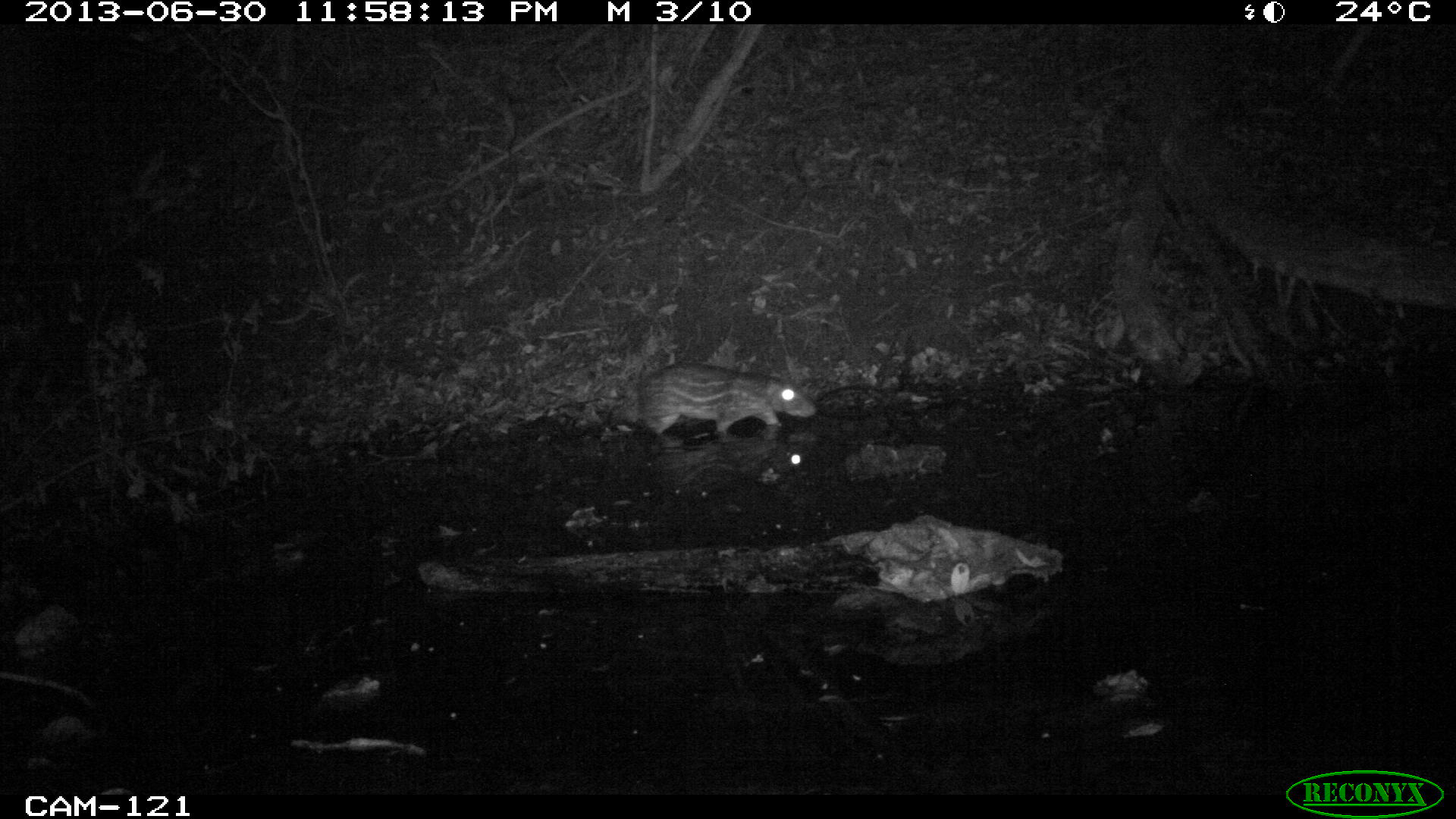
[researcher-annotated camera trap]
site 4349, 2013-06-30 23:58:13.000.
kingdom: Animalia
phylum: Chordata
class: Mammalia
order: Rodentia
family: Cuniculidae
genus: Cuniculus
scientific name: Cuniculus paca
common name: lowland paca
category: agouti paca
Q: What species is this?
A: Agouti paca (lowland paca) (Cuniculus paca).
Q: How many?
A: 1.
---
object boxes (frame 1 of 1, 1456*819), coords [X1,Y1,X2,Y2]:
agouti paca: [607,359,819,443]